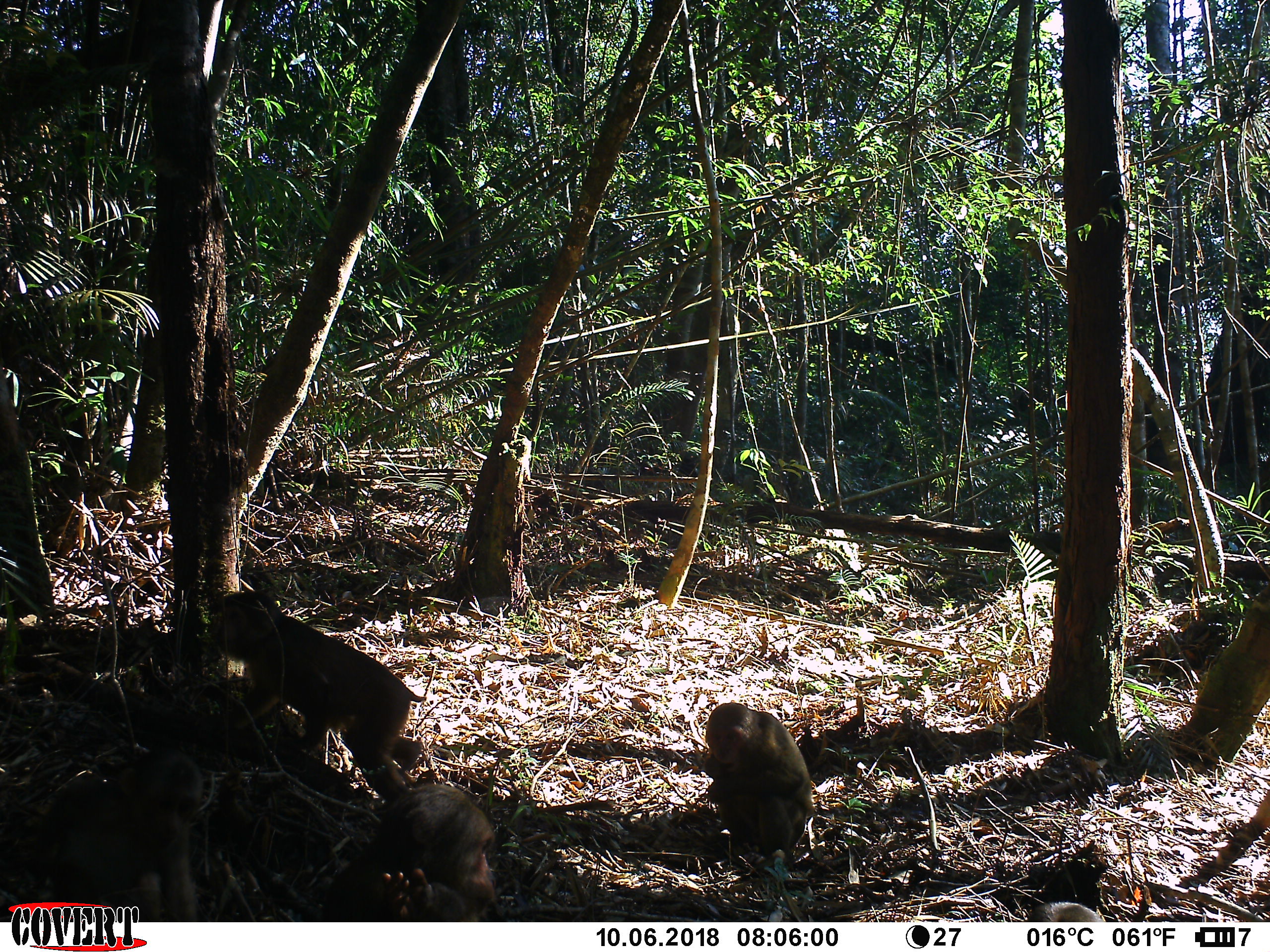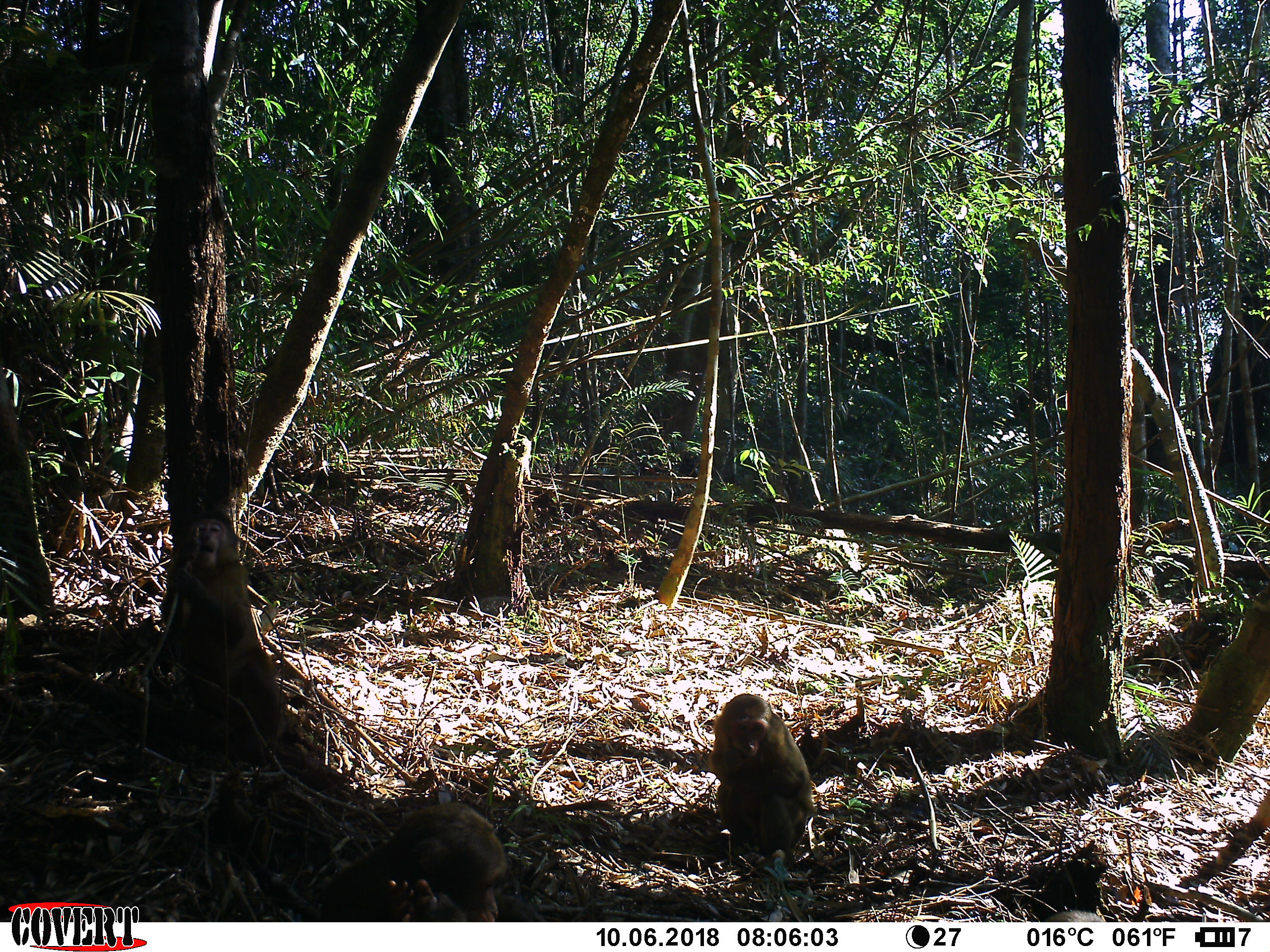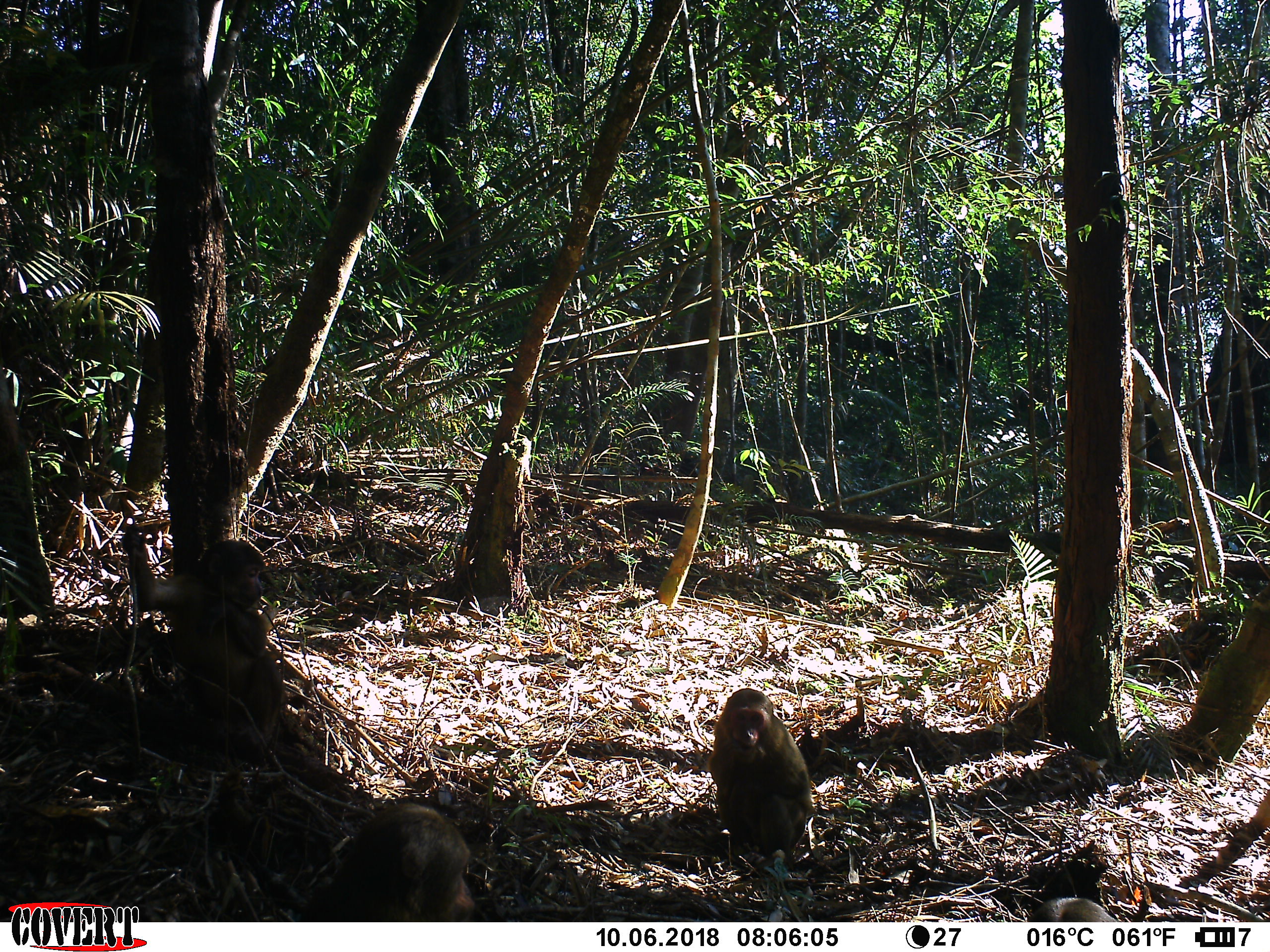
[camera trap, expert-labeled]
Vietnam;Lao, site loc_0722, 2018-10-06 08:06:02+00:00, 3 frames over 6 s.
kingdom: Animalia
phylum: Chordata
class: Mammalia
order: Primates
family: Cercopithecidae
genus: Macaca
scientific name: Macaca arctoides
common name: stump-tailed macaque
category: stump tailed macaque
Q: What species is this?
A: Stump tailed macaque (stump-tailed macaque) (Macaca arctoides).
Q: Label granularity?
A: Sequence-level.